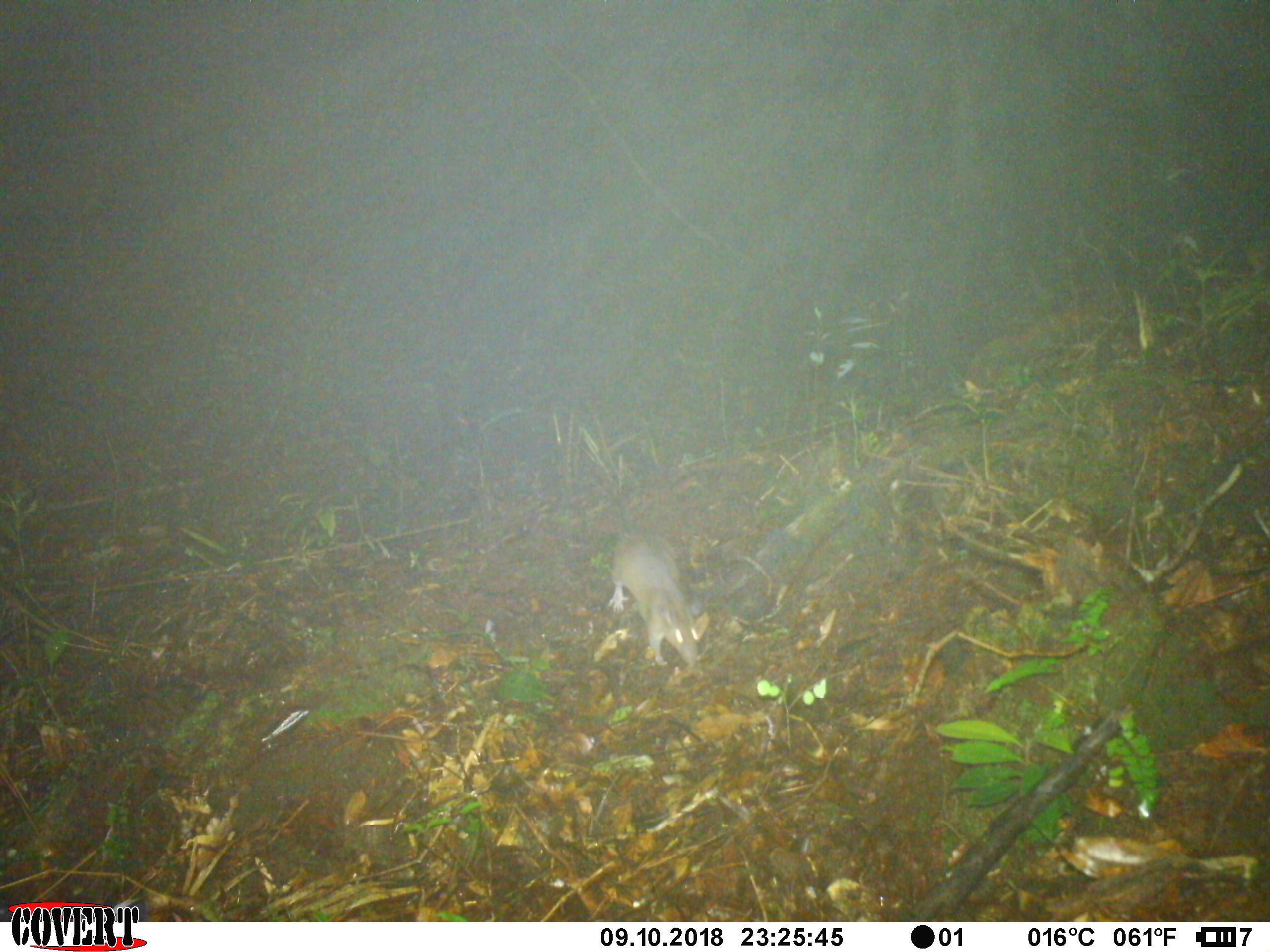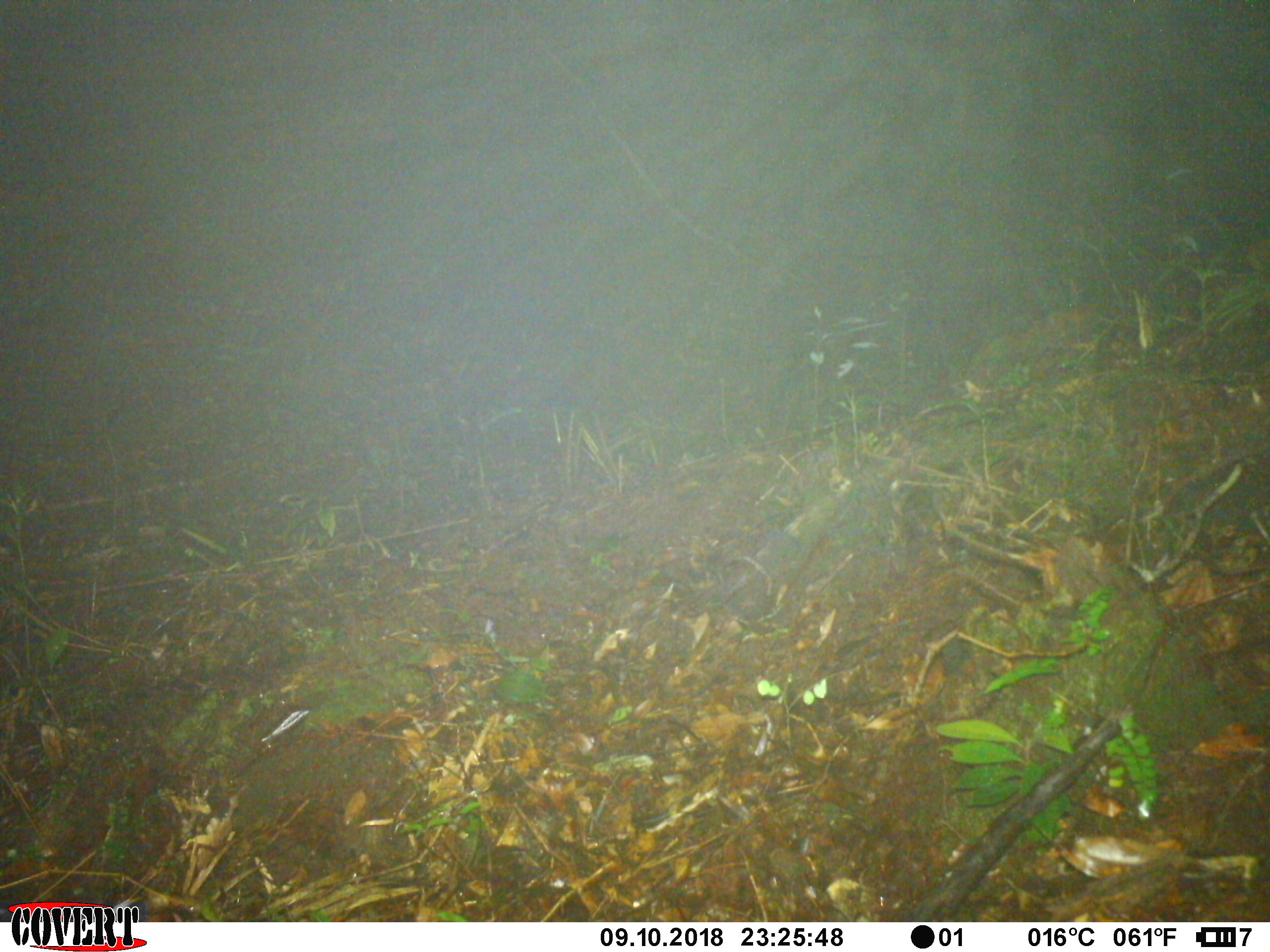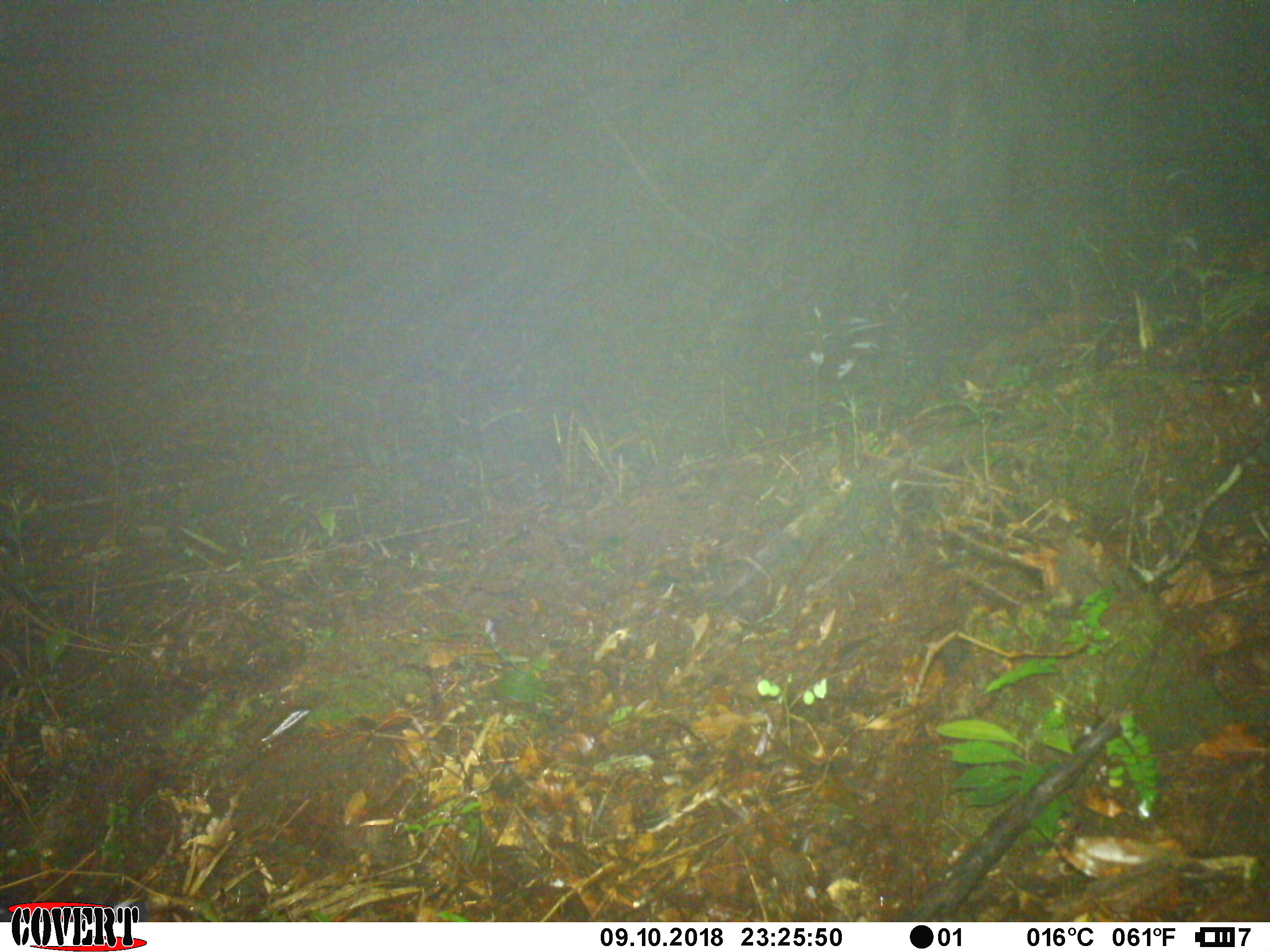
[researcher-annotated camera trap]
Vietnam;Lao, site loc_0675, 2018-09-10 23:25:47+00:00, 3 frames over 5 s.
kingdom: Animalia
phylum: Chordata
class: Mammalia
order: Rodentia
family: Muridae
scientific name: Muridae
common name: old-world mice and rats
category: unidentified murid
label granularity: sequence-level